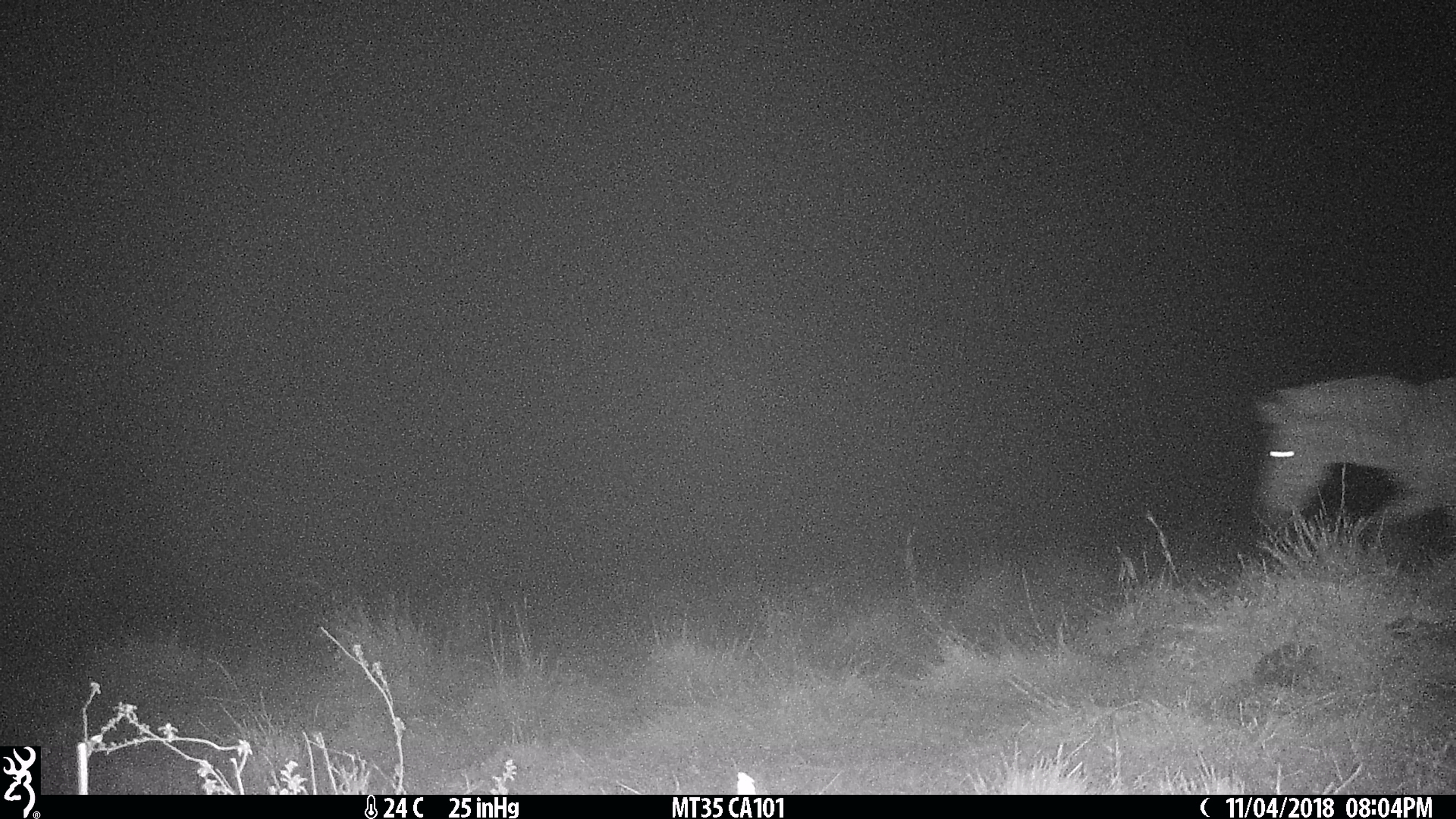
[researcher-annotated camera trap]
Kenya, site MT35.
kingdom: Animalia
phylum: Chordata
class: Mammalia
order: Perissodactyla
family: Equidae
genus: Equus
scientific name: Equus quagga burchellii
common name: burchell's zebra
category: zebra